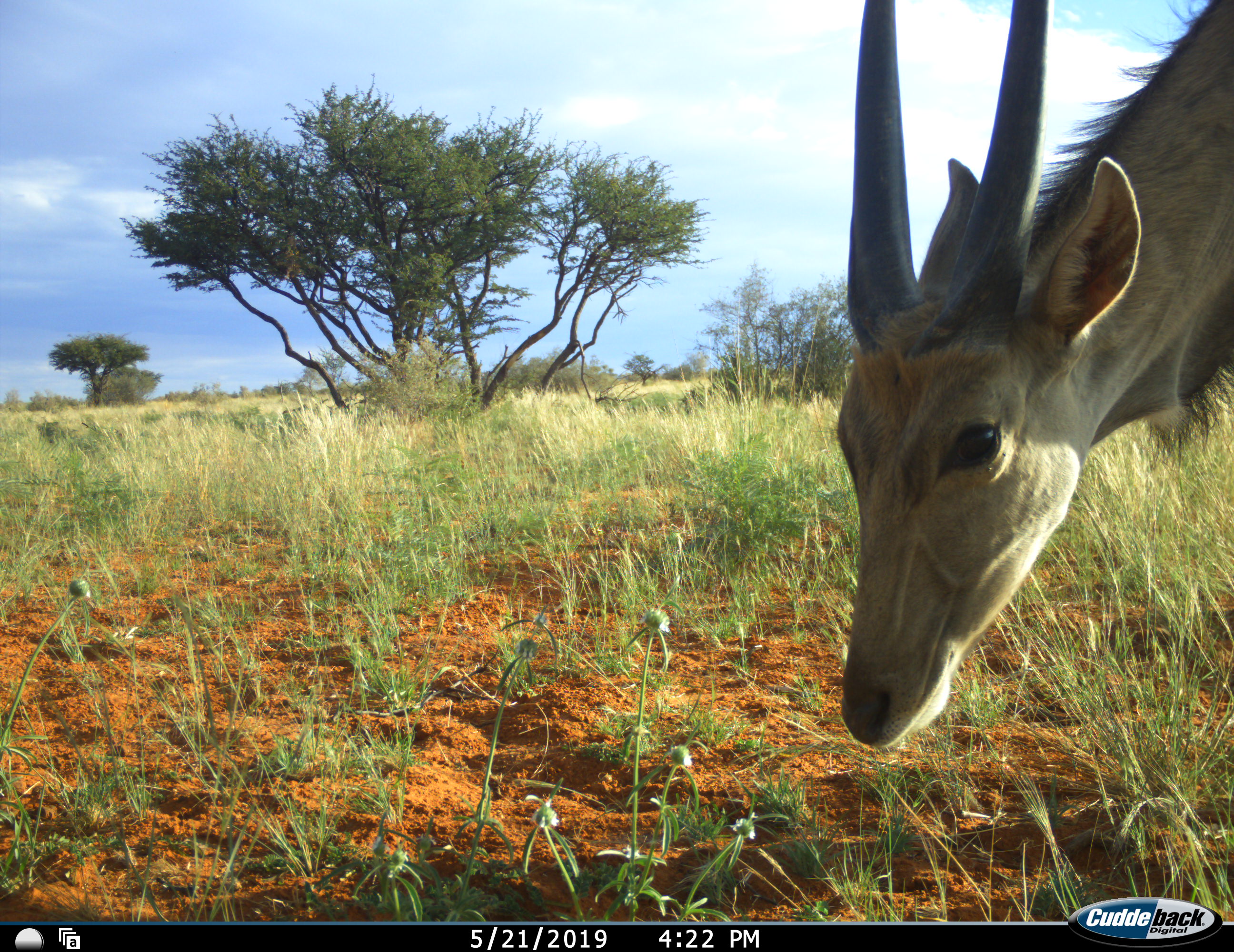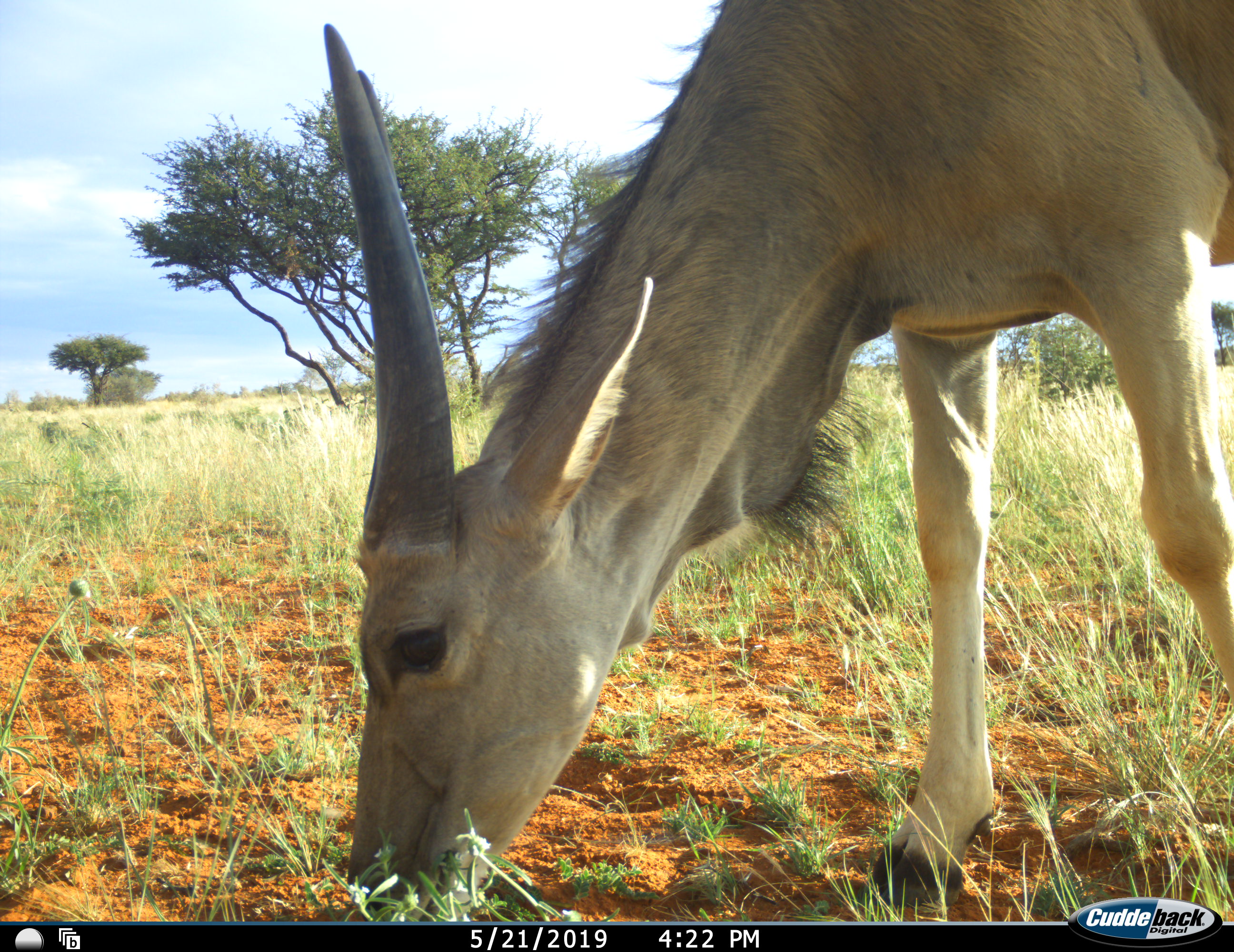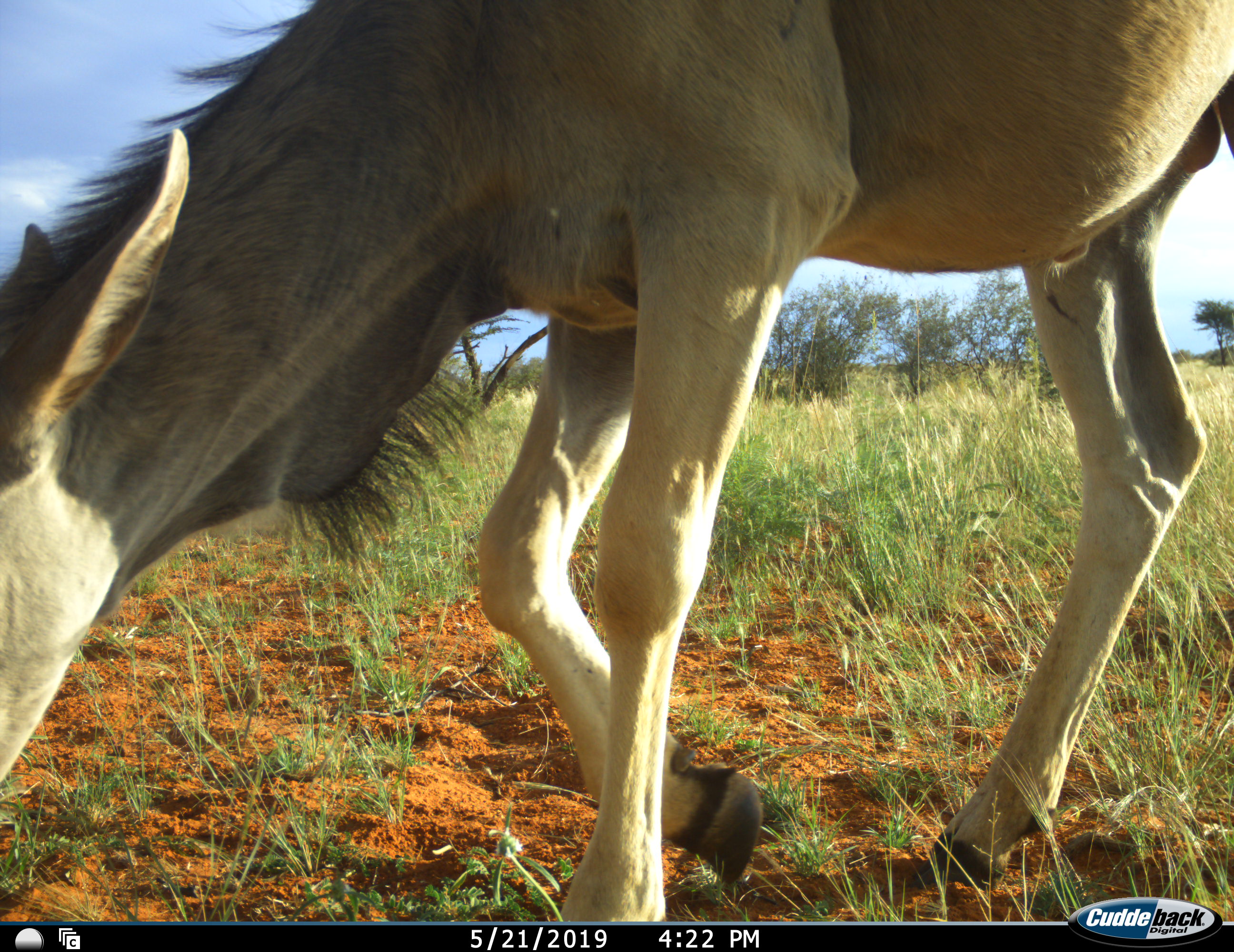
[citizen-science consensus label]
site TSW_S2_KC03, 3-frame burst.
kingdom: Animalia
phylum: Chordata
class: Mammalia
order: Artiodactyla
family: Bovidae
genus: Tragelaphus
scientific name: Tragelaphus oryx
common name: eland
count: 1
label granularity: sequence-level